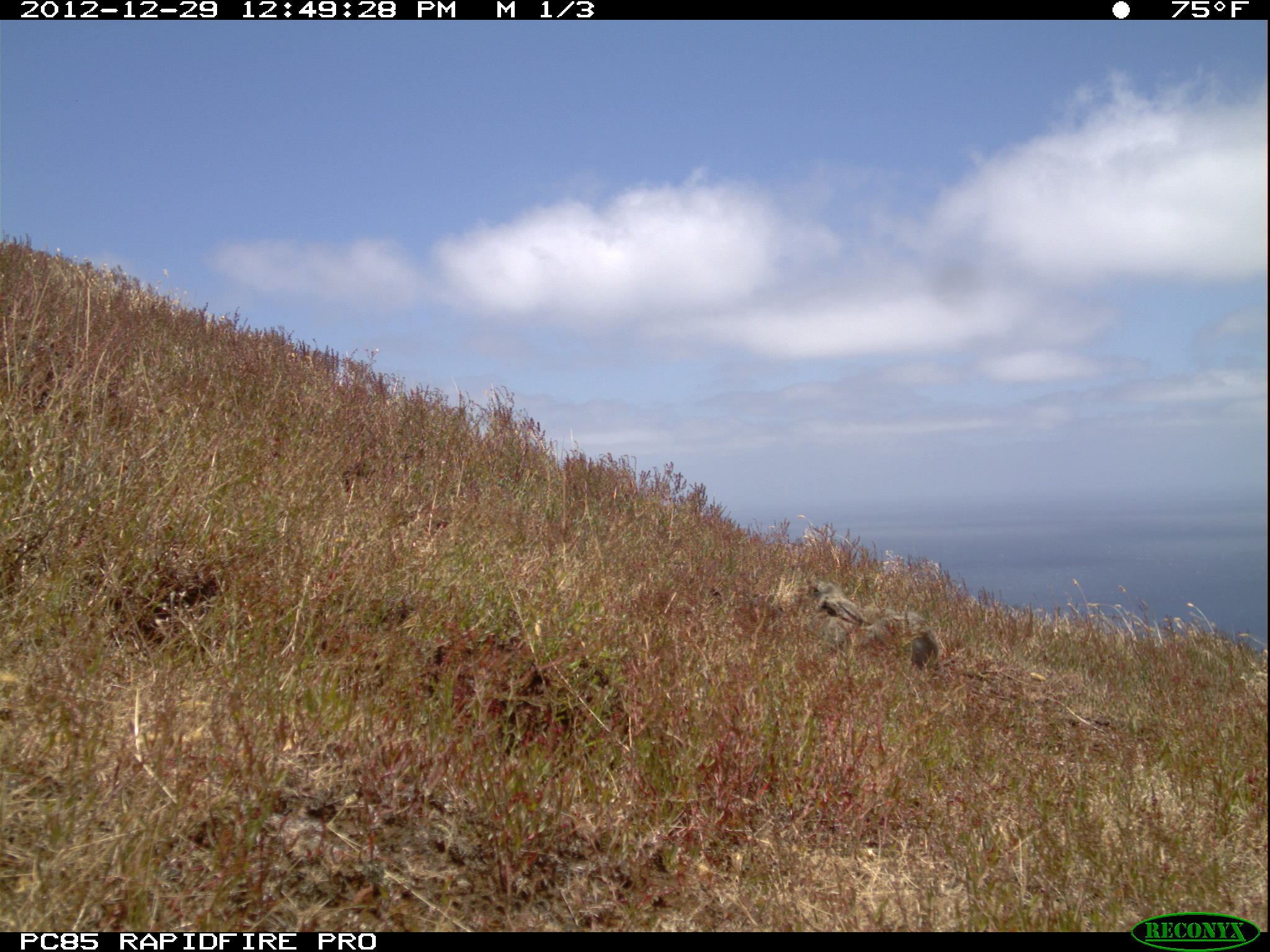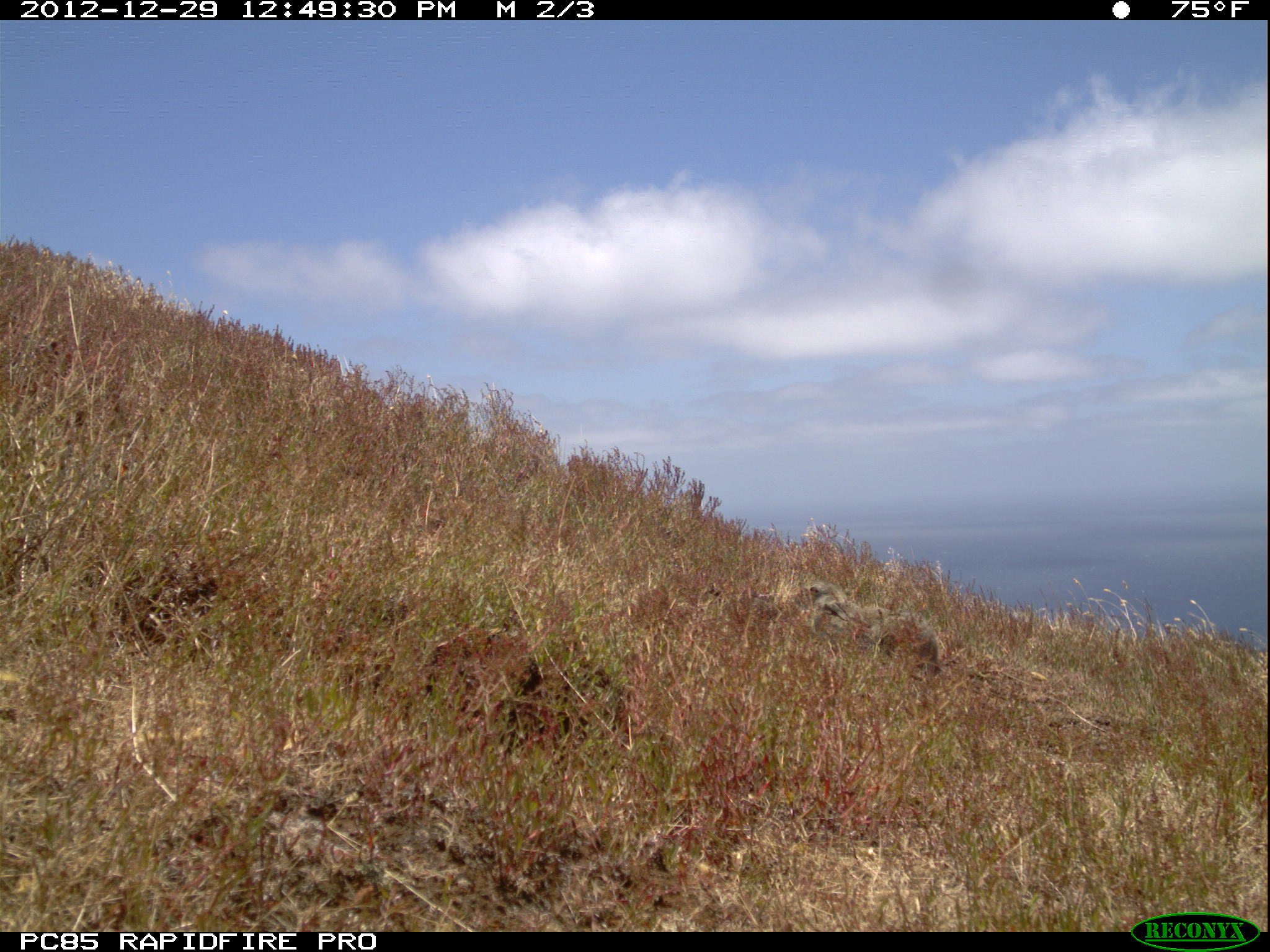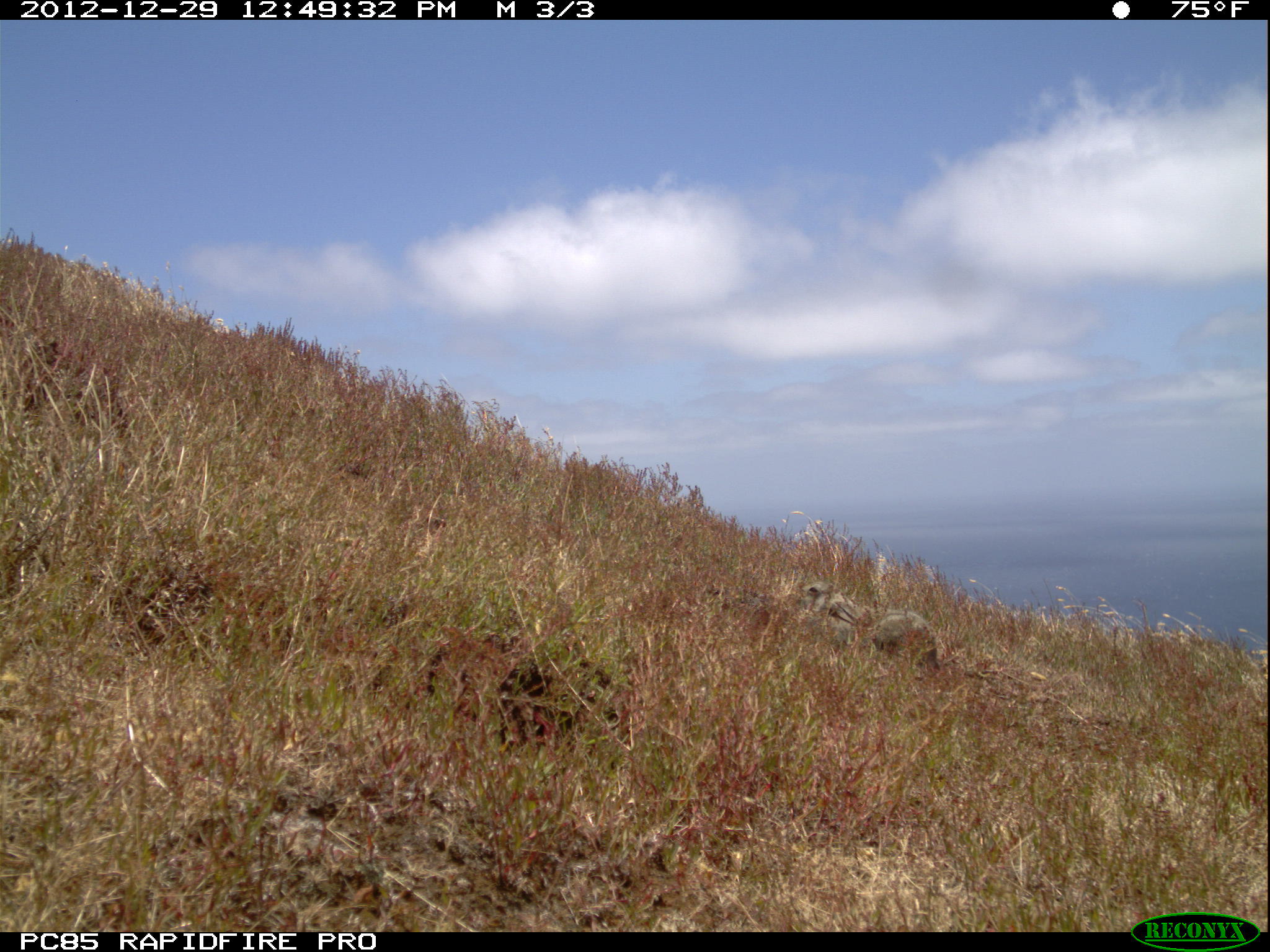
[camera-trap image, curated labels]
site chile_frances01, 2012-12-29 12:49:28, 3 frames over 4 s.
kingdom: Animalia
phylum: Chordata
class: Mammalia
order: Lagomorpha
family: Leporidae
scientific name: Leporidae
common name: rabbits and hares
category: rabbit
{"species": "rabbit (rabbits and hares) (Leporidae)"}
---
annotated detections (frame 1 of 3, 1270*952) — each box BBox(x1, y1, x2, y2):
rabbit: BBox(778, 565, 951, 675)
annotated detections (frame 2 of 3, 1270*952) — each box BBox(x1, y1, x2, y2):
rabbit: BBox(791, 568, 948, 688)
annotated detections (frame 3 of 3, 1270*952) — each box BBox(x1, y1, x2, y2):
rabbit: BBox(797, 580, 944, 672)